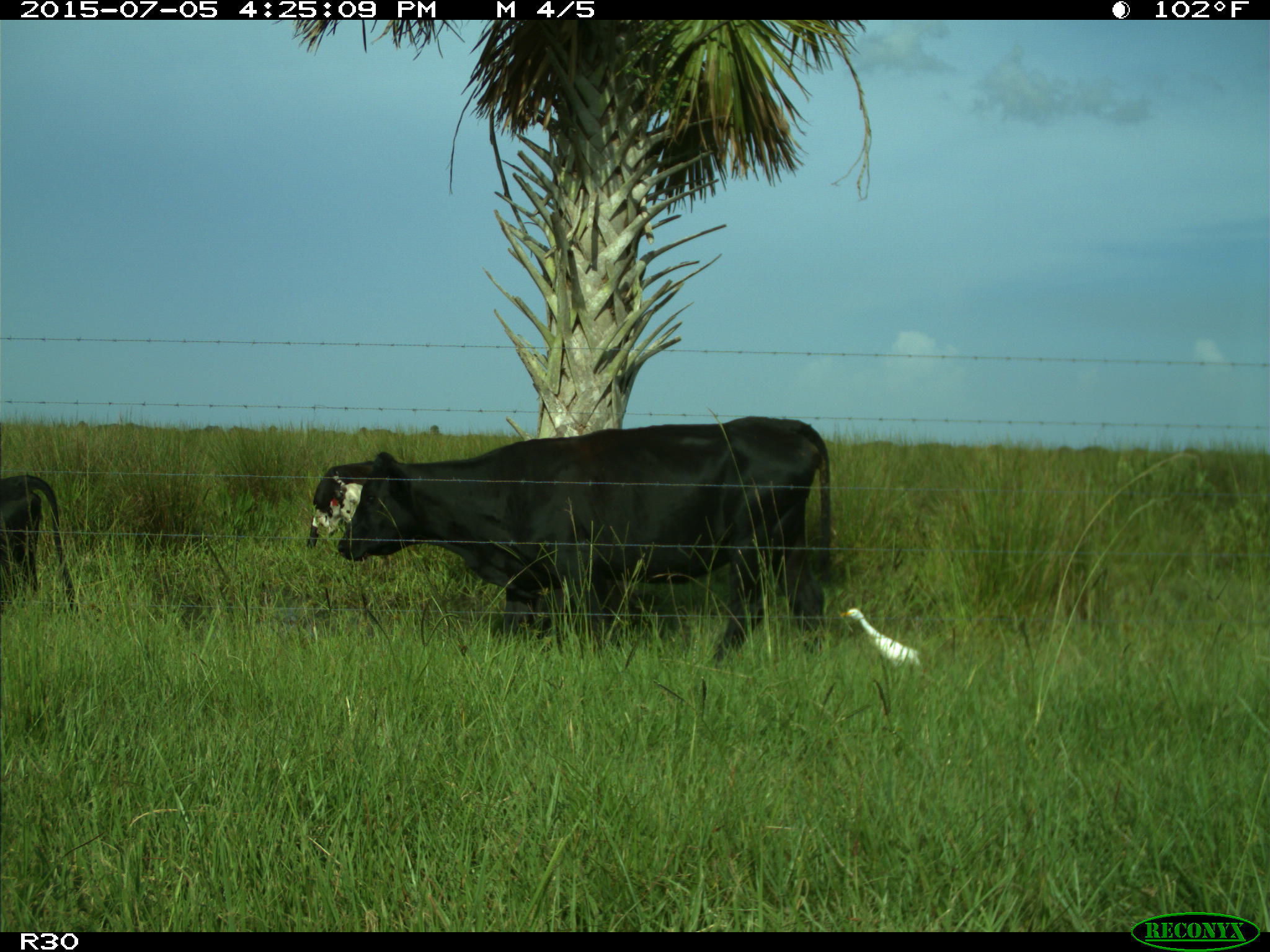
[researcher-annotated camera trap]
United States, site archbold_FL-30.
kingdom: Animalia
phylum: Chordata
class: Mammalia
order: Artiodactyla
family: Bovidae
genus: Bos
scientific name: Bos taurus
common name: domestic cow